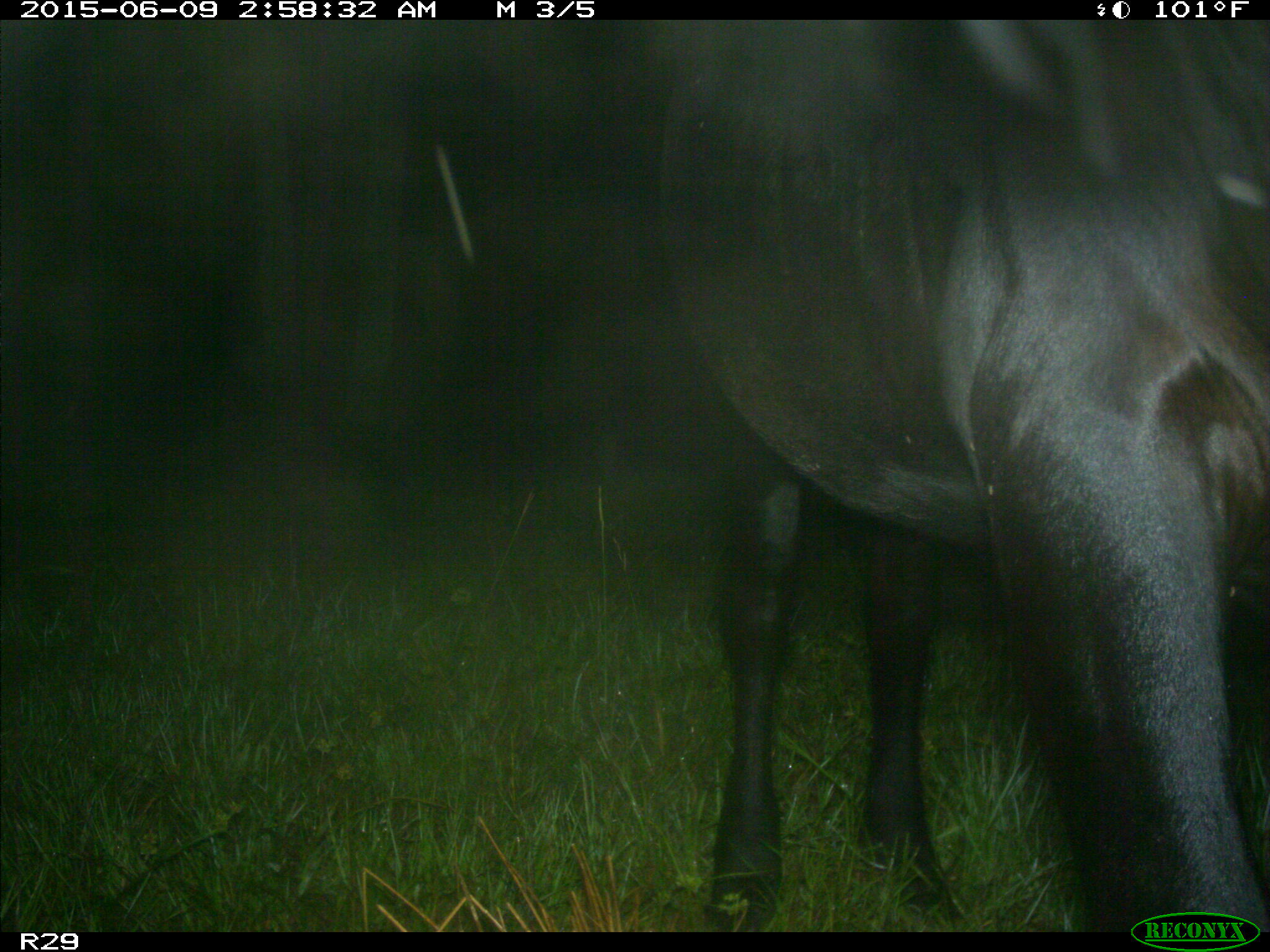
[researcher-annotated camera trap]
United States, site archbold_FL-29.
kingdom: Animalia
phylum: Chordata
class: Mammalia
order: Artiodactyla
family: Bovidae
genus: Bos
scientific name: Bos taurus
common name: domestic cow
Bos taurus (domestic cow).